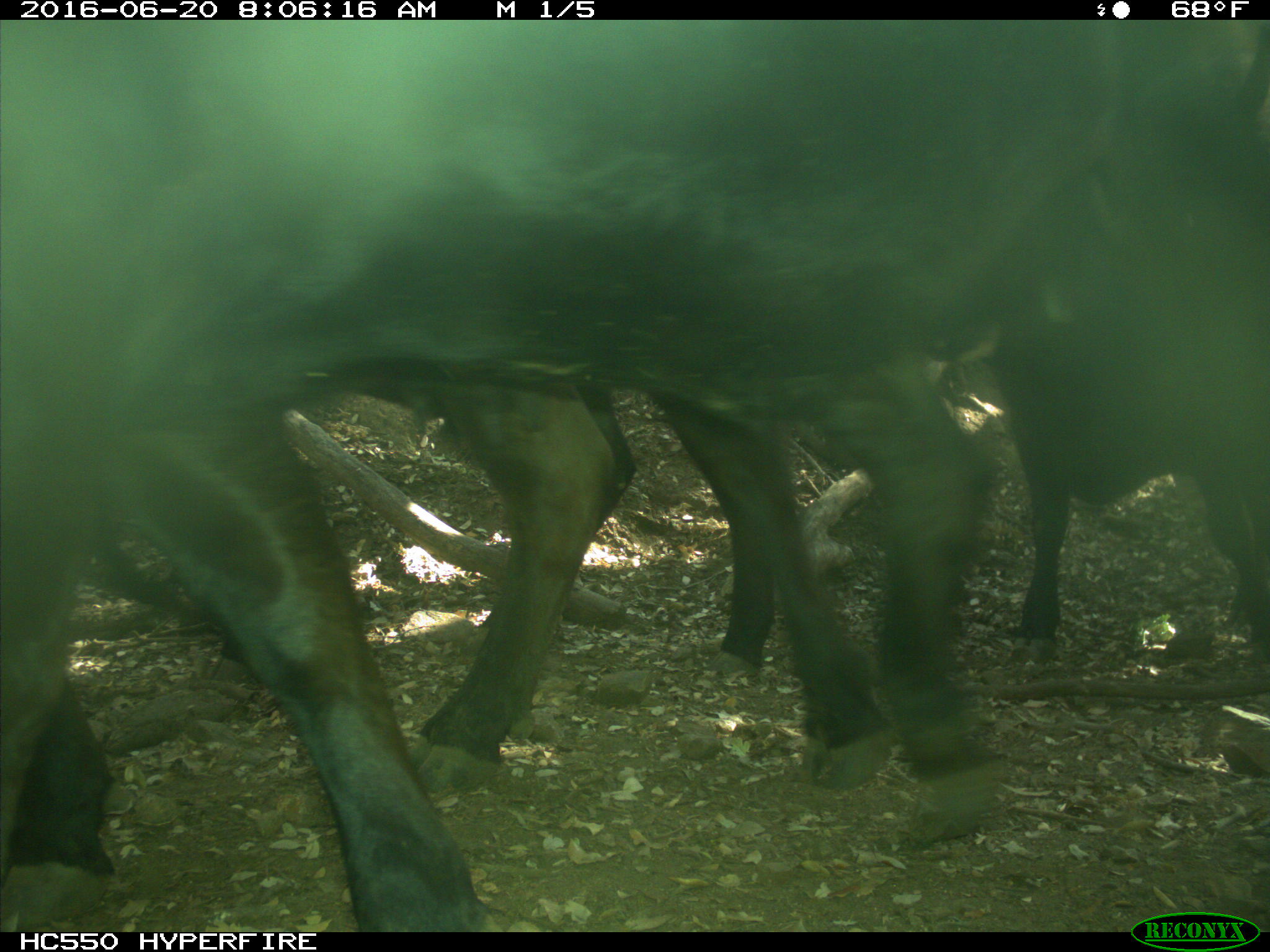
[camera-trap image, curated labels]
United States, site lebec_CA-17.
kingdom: Animalia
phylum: Chordata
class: Mammalia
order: Artiodactyla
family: Bovidae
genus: Bos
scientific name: Bos taurus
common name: domestic cow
Bos taurus (domestic cow).